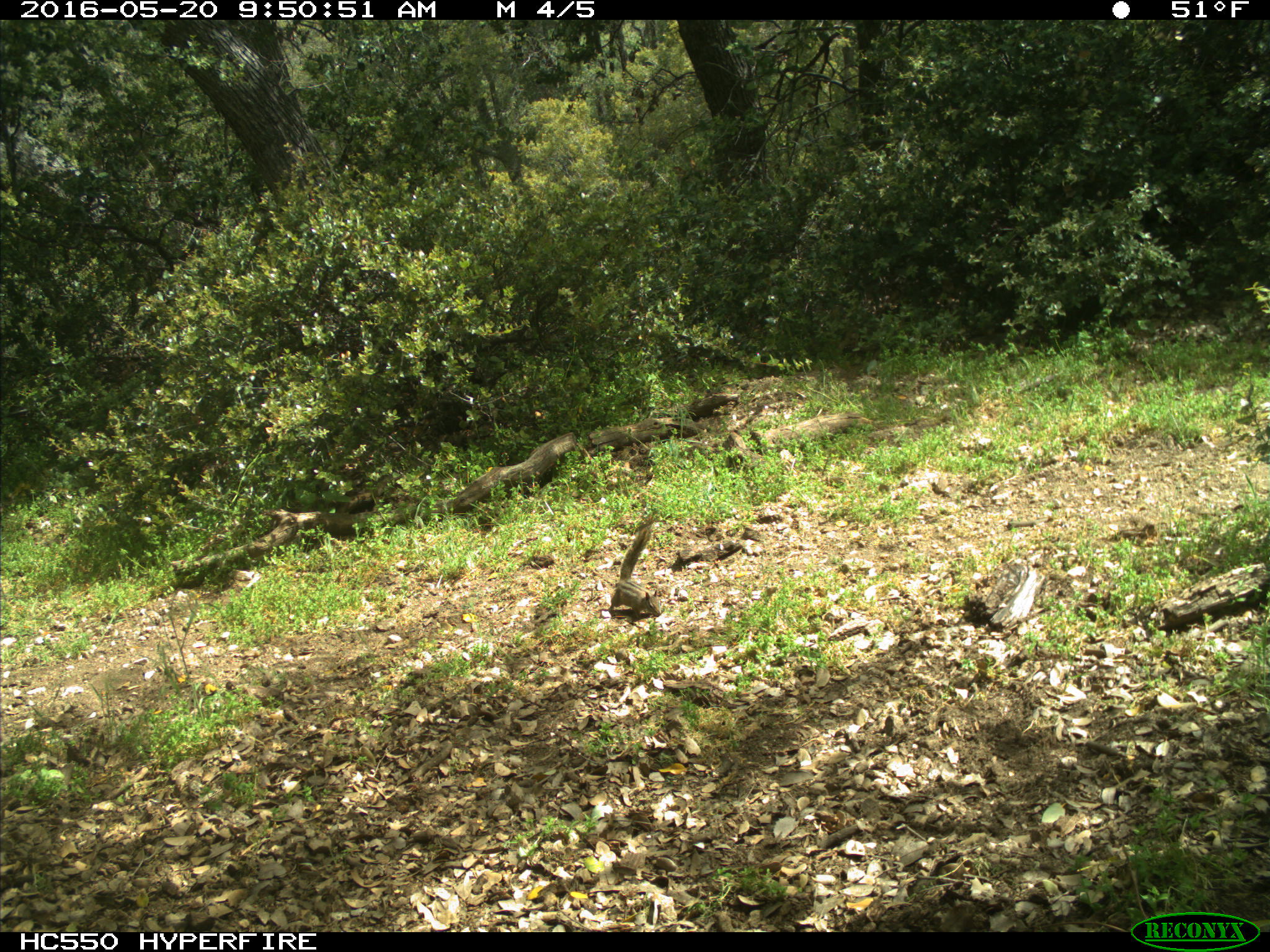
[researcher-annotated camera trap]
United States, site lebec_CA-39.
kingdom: Animalia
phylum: Chordata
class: Mammalia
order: Rodentia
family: Sciuridae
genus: Tamias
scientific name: Tamias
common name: chipmunk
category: unidentified chipmunk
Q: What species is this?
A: Unidentified chipmunk (chipmunk) (Tamias).